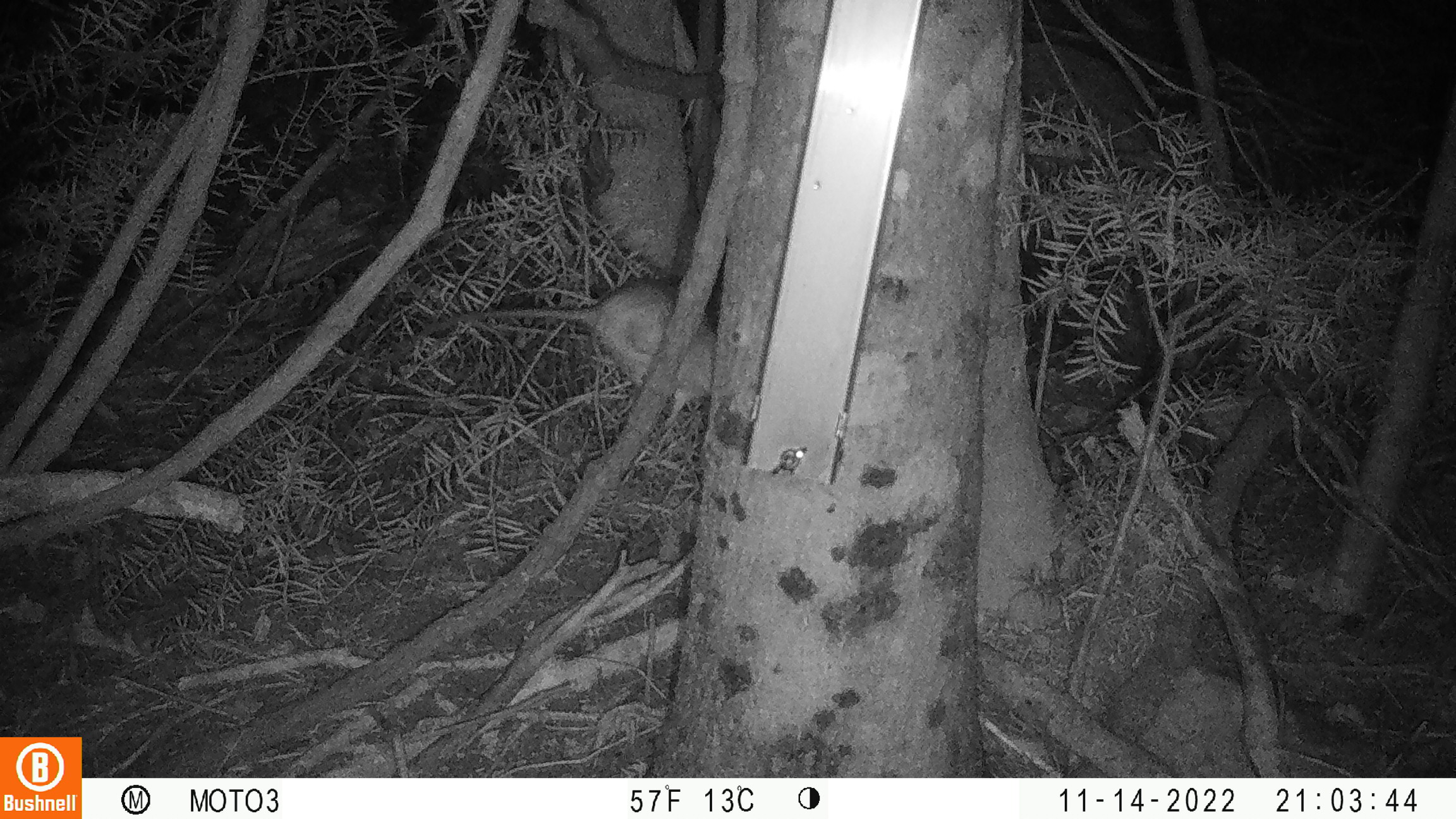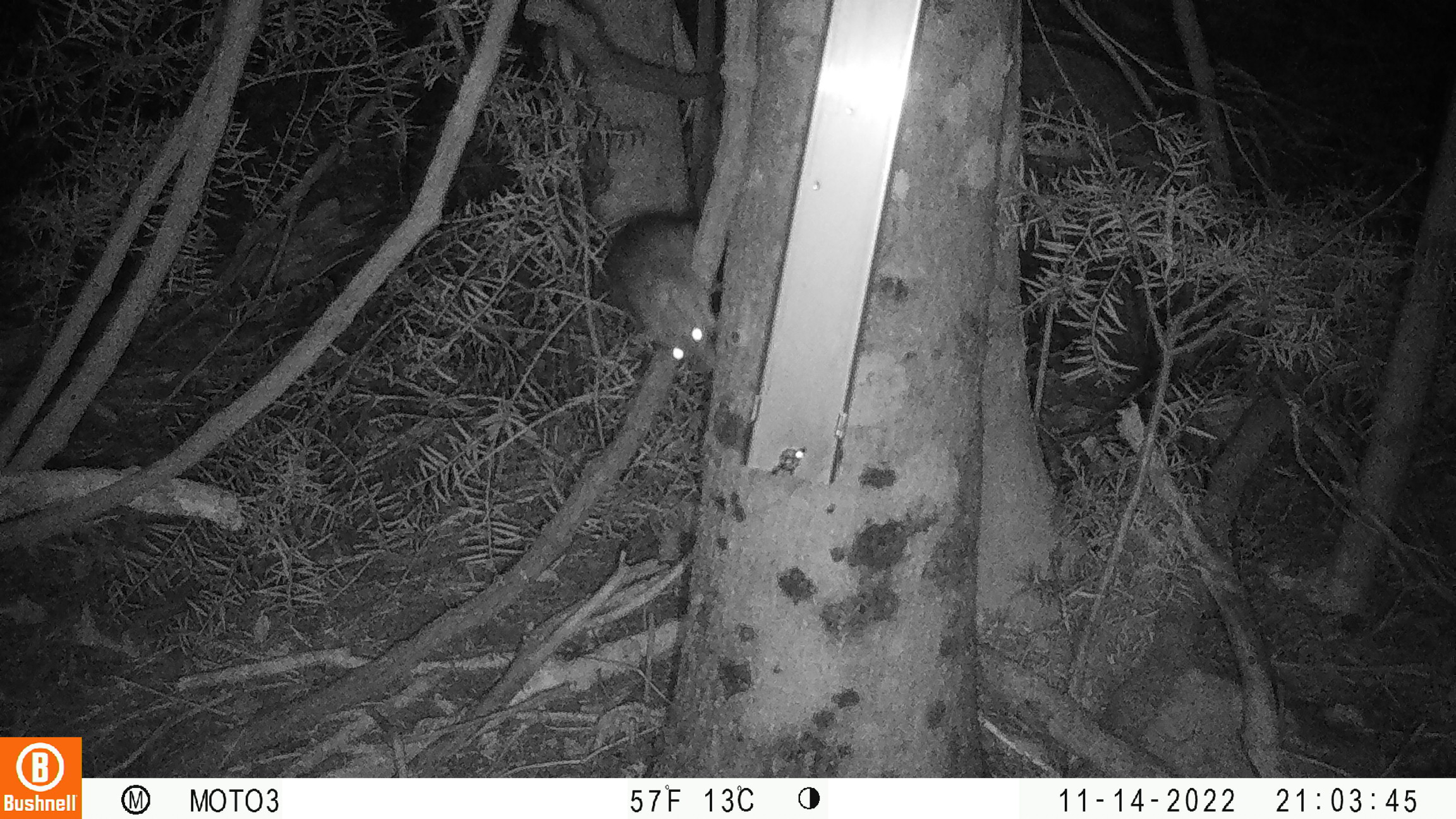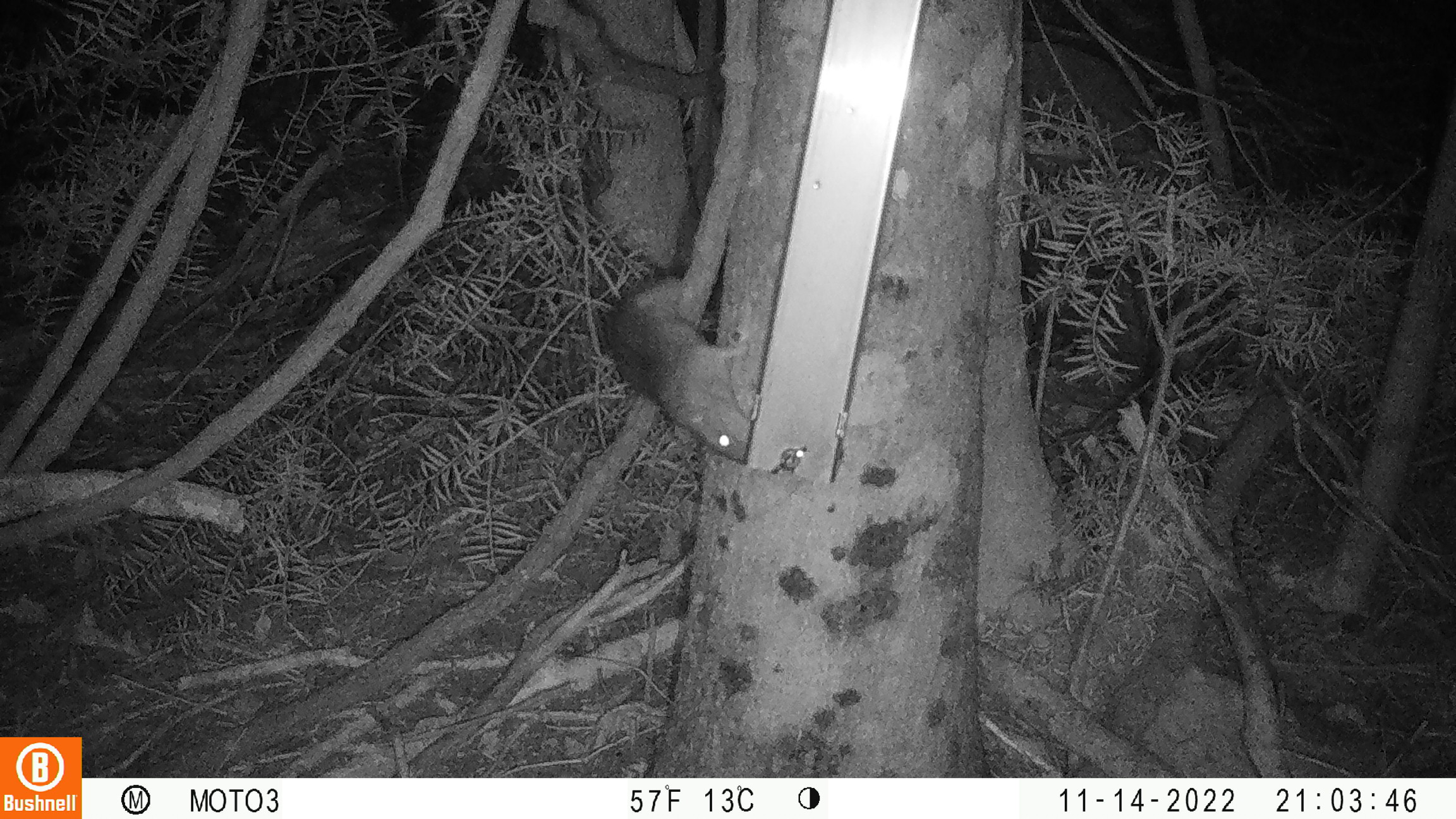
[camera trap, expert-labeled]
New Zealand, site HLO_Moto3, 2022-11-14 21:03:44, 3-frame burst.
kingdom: Animalia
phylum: Chordata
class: Mammalia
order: Rodentia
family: Muridae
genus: Rattus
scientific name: Rattus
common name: rat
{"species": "rat (Rattus)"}